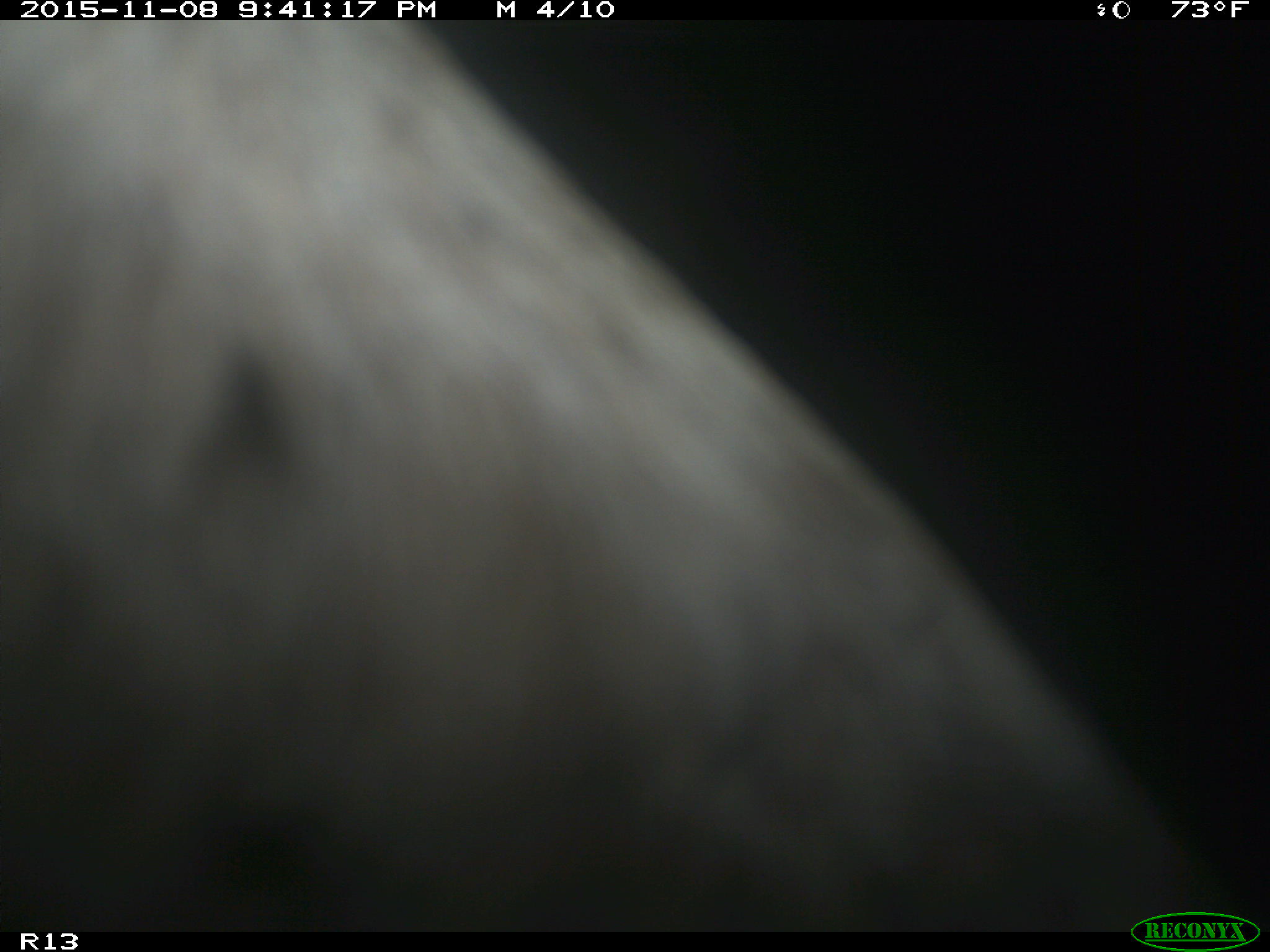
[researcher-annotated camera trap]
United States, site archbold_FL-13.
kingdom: Animalia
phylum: Chordata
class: Mammalia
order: Artiodactyla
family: Bovidae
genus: Bos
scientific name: Bos taurus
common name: domestic cow